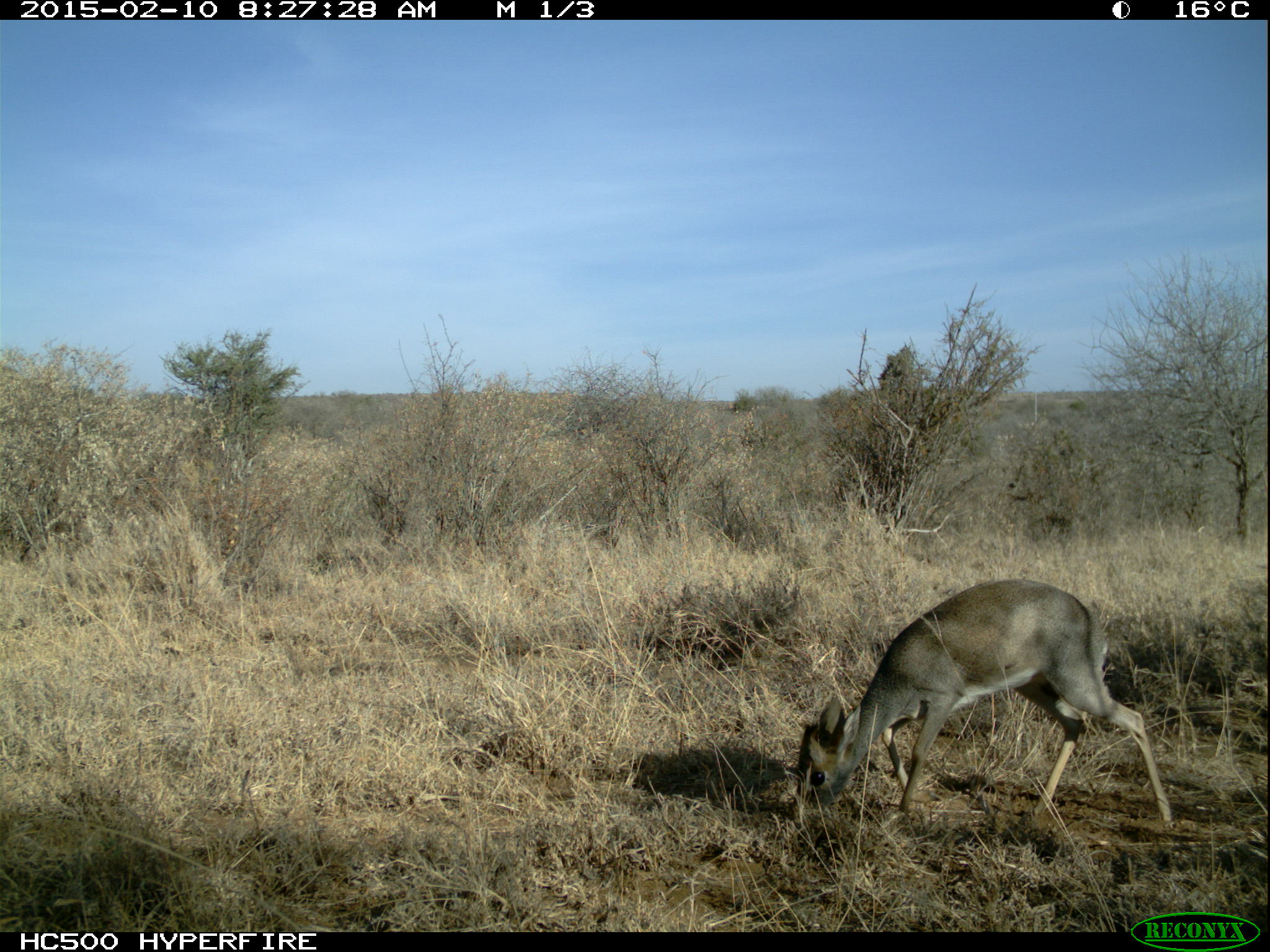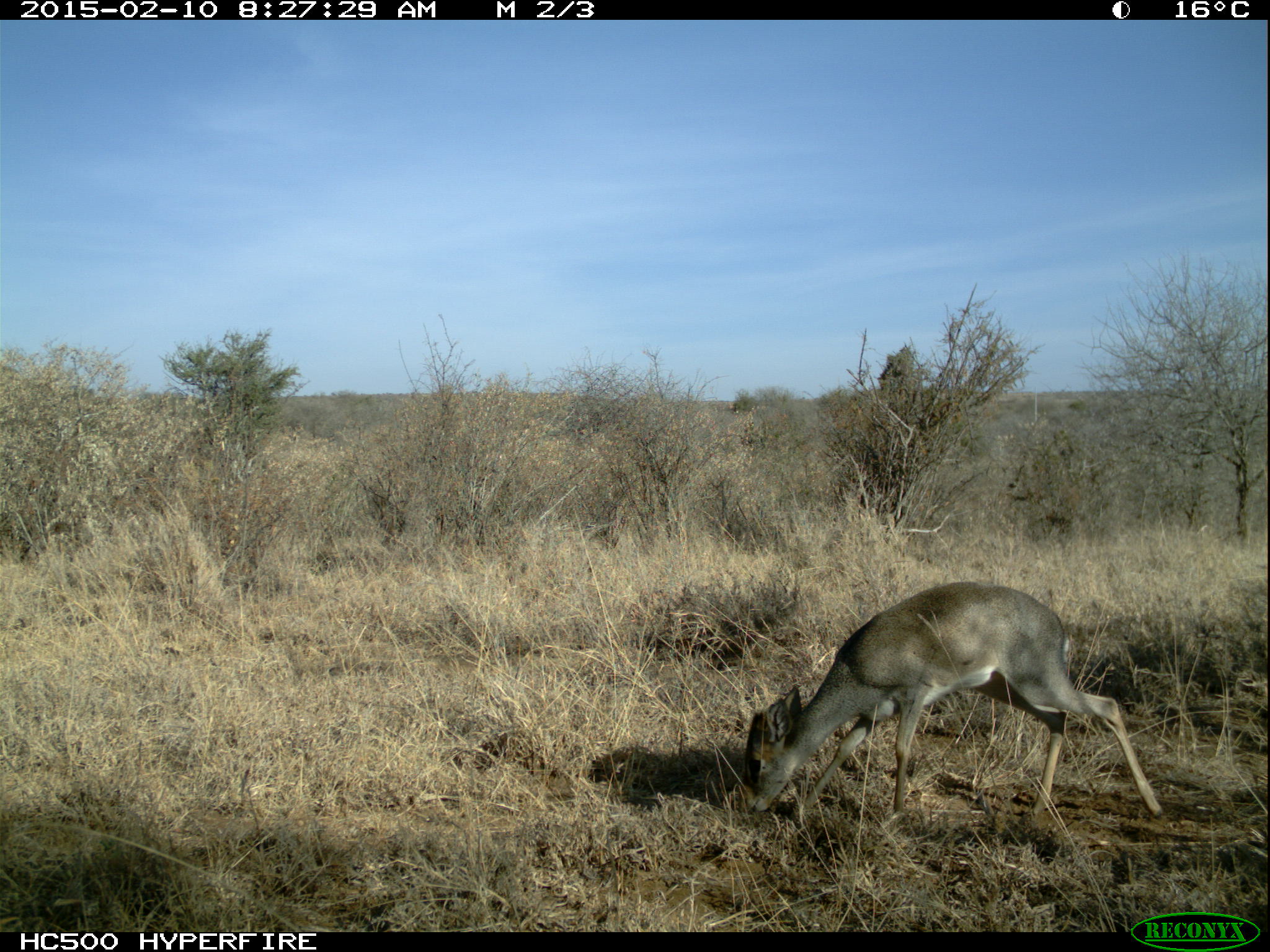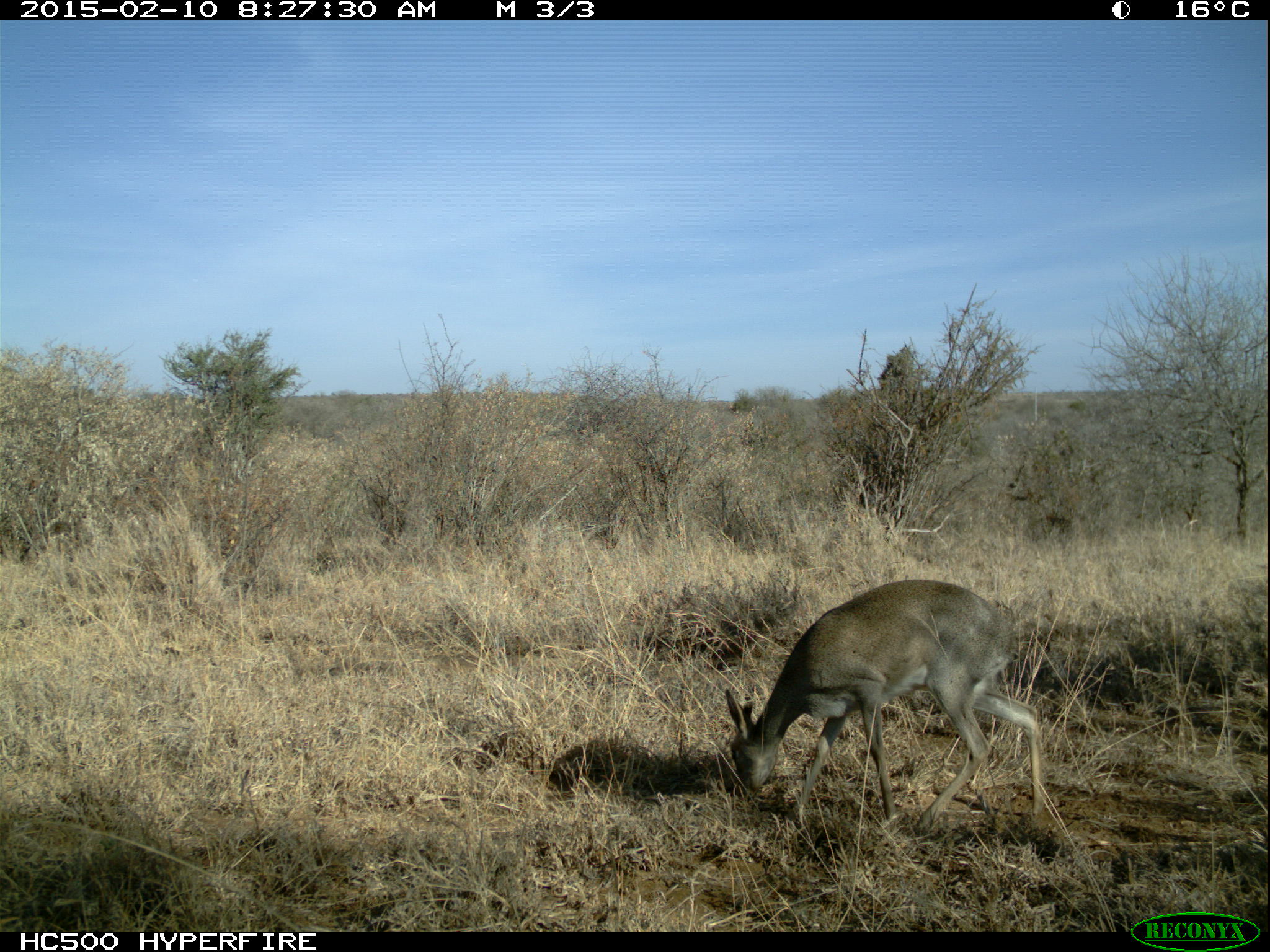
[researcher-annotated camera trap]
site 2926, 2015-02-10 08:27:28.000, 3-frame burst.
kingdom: Animalia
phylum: Chordata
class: Mammalia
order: Artiodactyla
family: Bovidae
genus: Madoqua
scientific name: Madoqua guentheri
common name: günther's dik-dik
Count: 1.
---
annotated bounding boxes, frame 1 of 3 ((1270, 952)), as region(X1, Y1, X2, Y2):
madoqua guentheri: region(785, 579, 1176, 831)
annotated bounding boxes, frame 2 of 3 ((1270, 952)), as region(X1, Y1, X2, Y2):
madoqua guentheri: region(730, 580, 1165, 817)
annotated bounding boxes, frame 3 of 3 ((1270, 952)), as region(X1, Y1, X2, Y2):
madoqua guentheri: region(723, 578, 1044, 835)